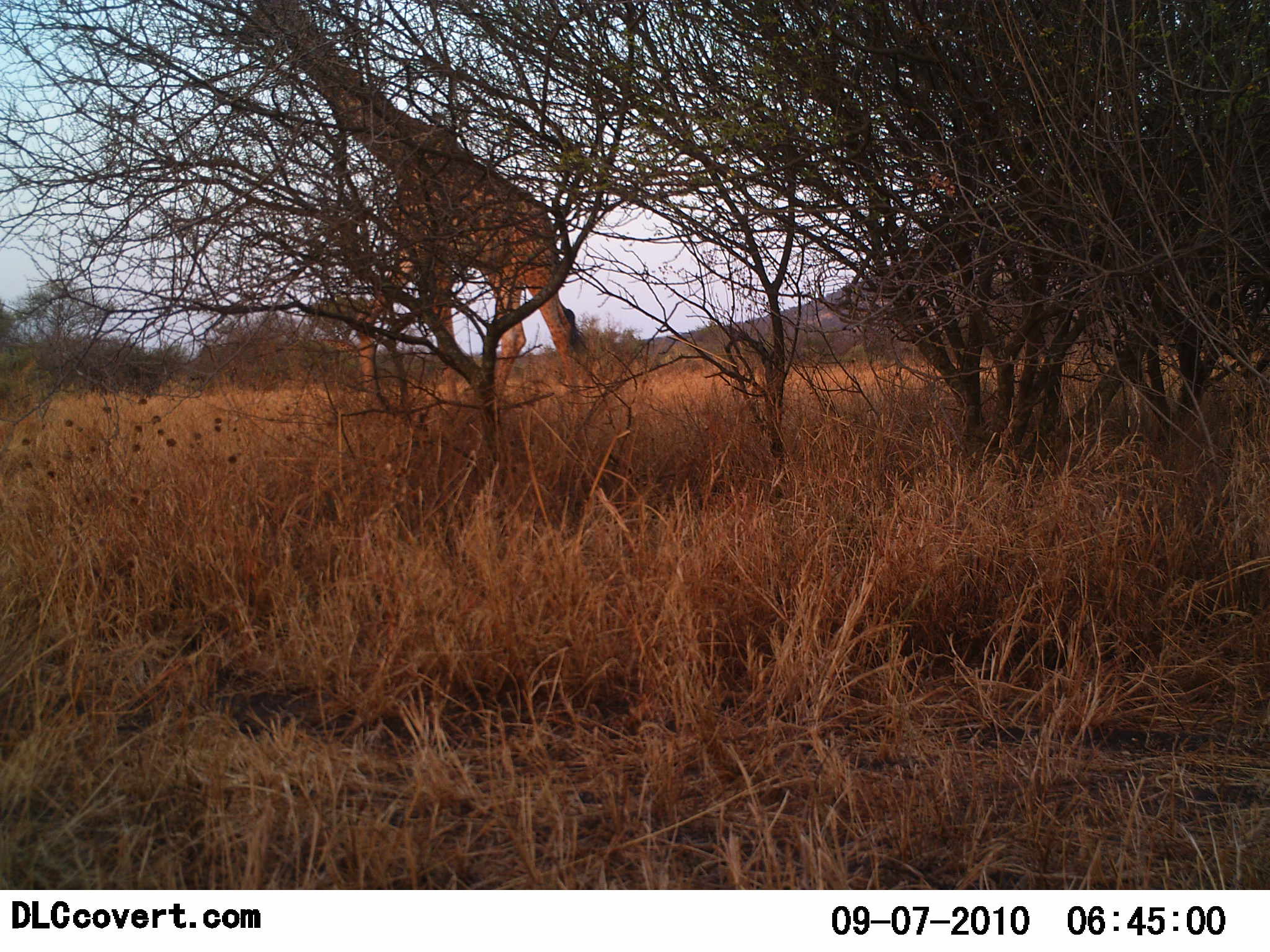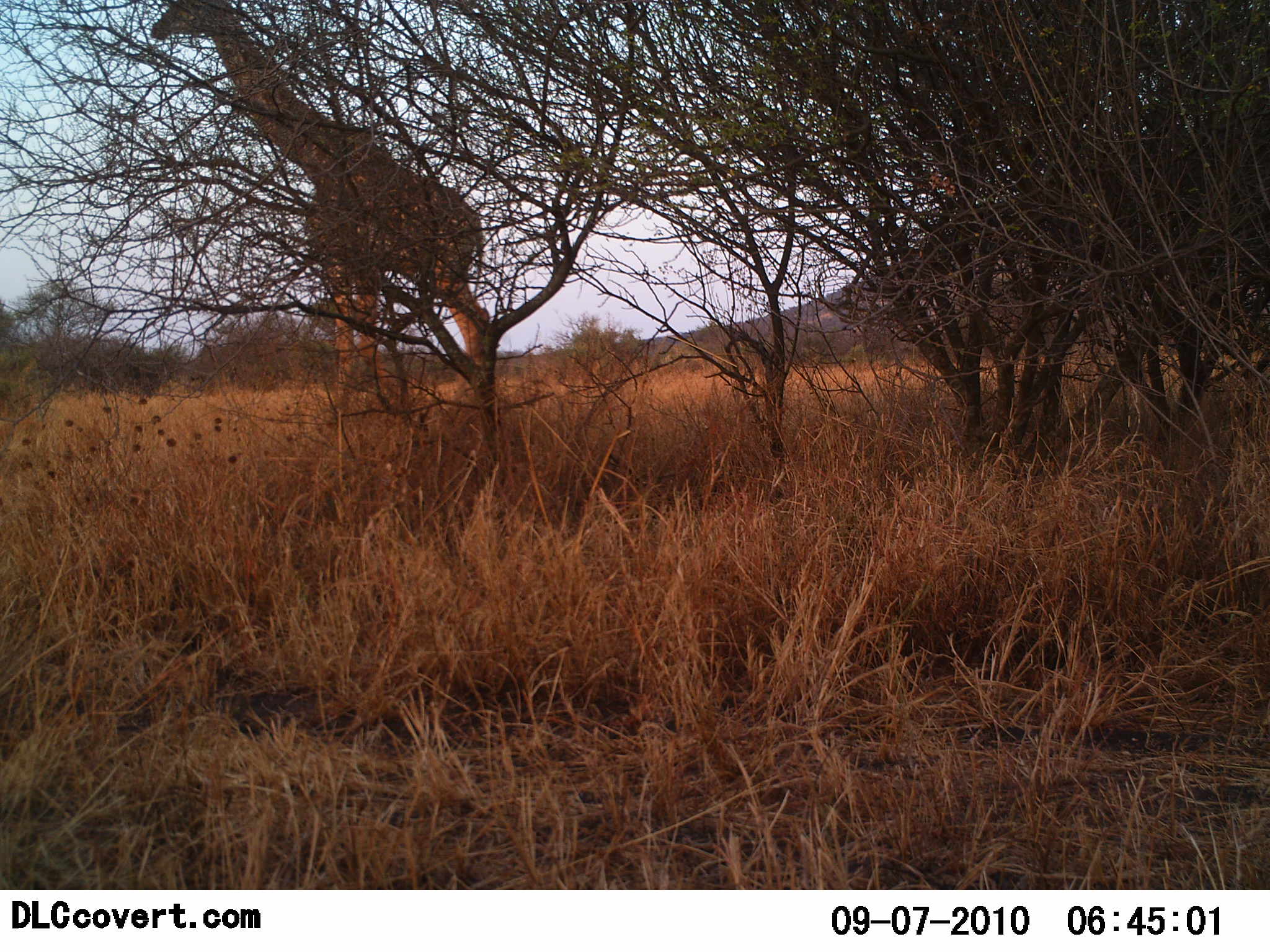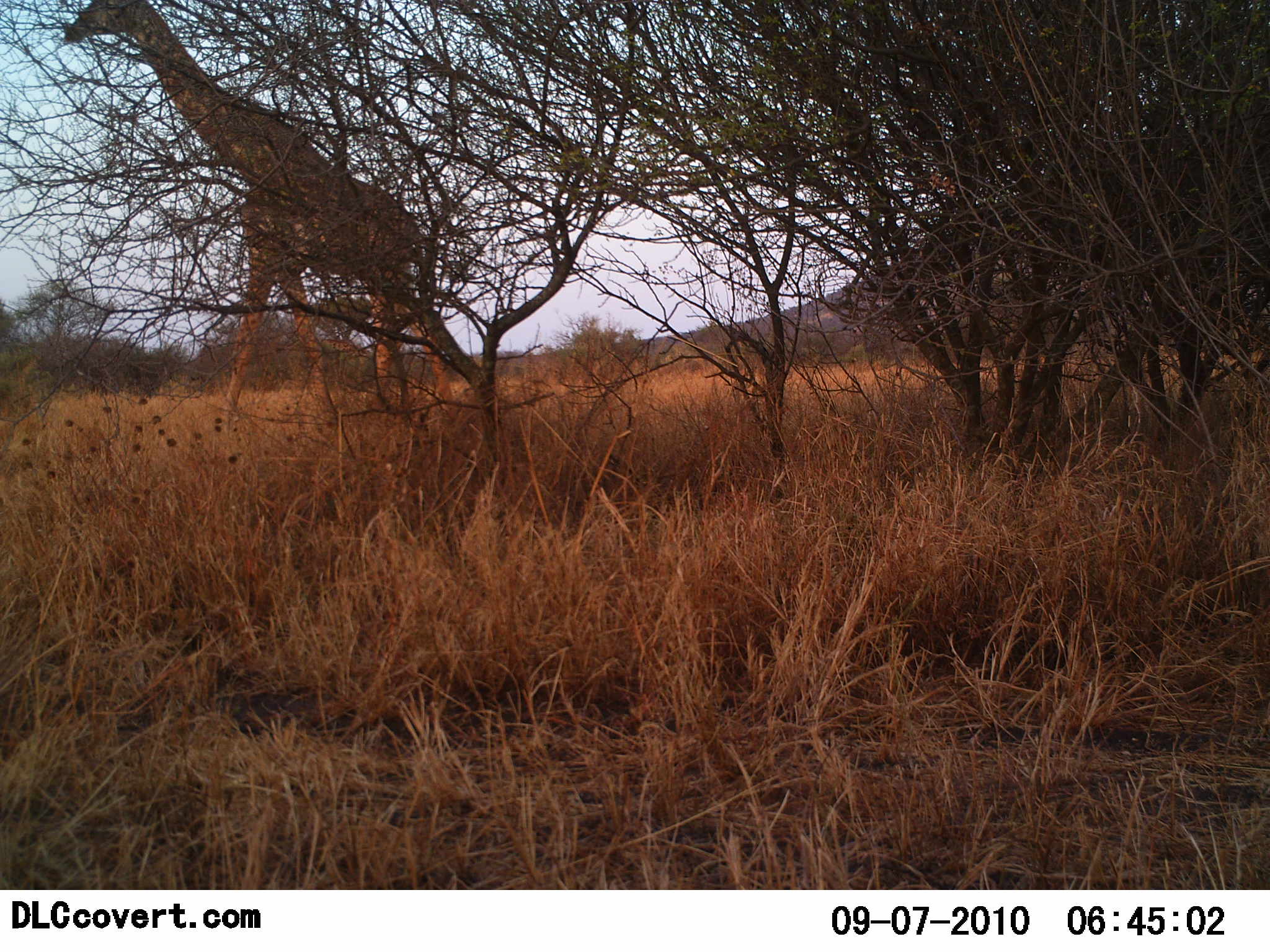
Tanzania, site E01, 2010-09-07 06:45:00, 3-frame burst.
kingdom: Animalia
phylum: Chordata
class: Mammalia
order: Artiodactyla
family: Giraffidae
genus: Giraffa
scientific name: Giraffa camelopardalis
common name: giraffe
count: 1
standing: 24%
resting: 0%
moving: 86%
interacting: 0%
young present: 0%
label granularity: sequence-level